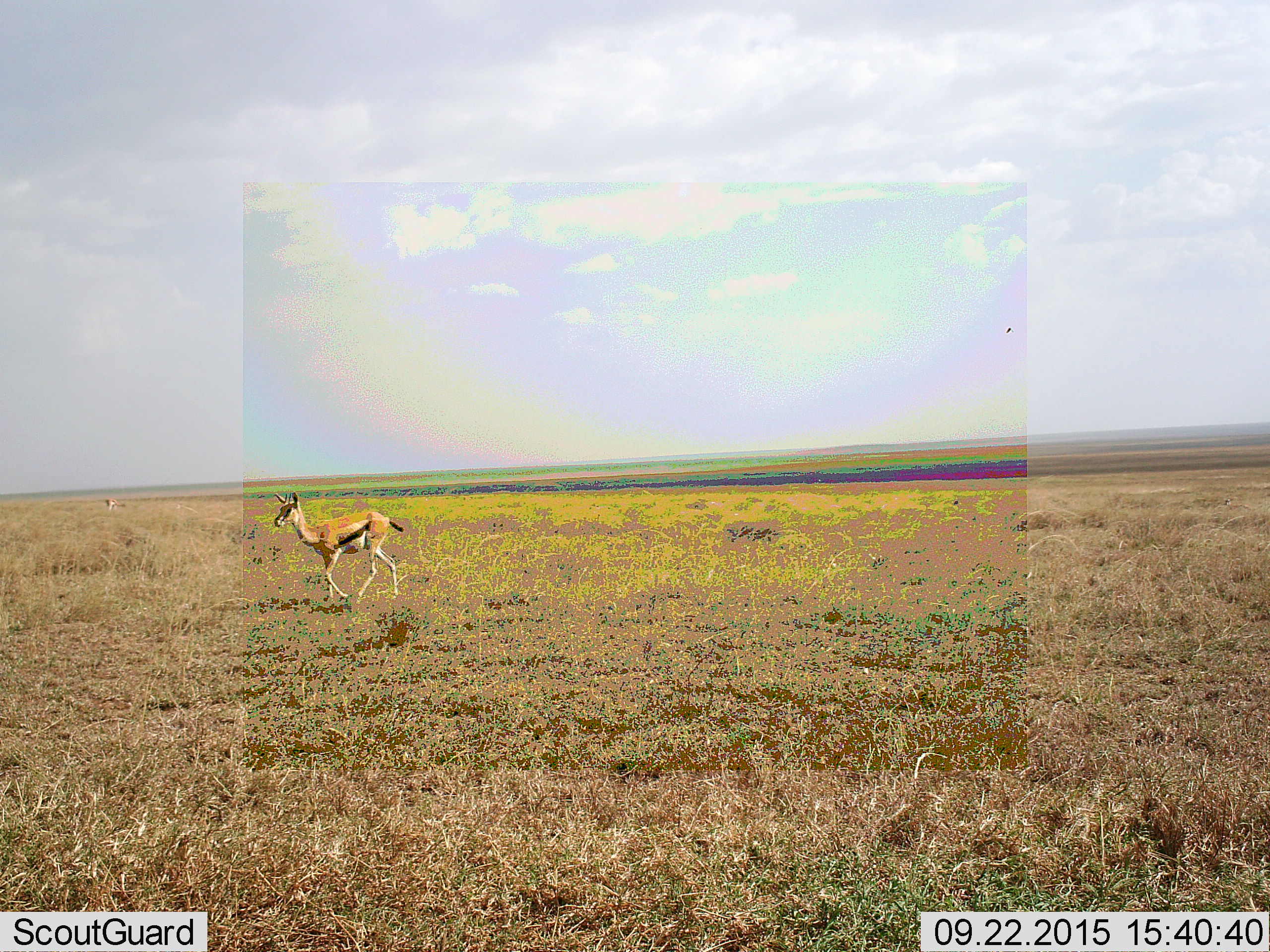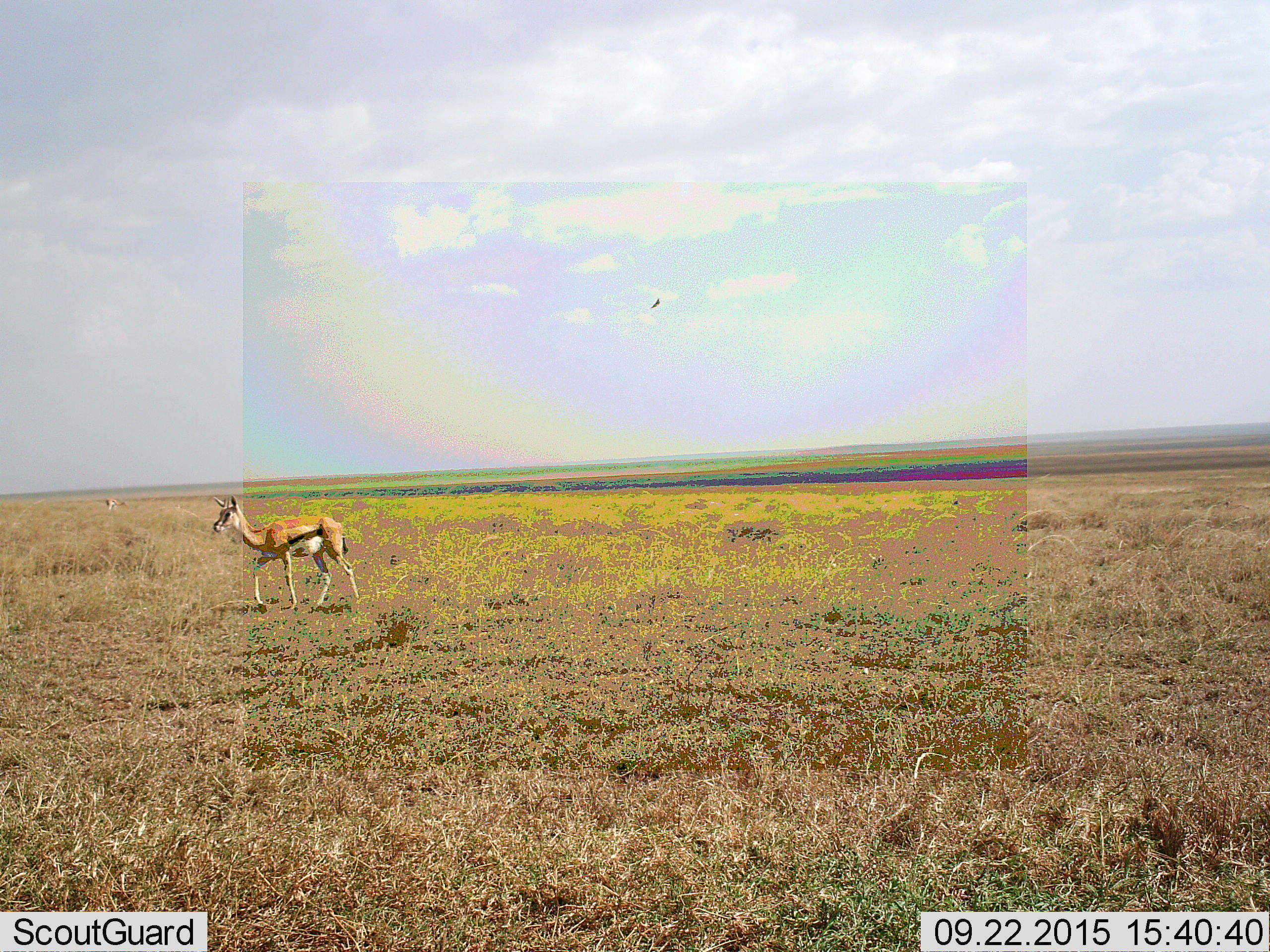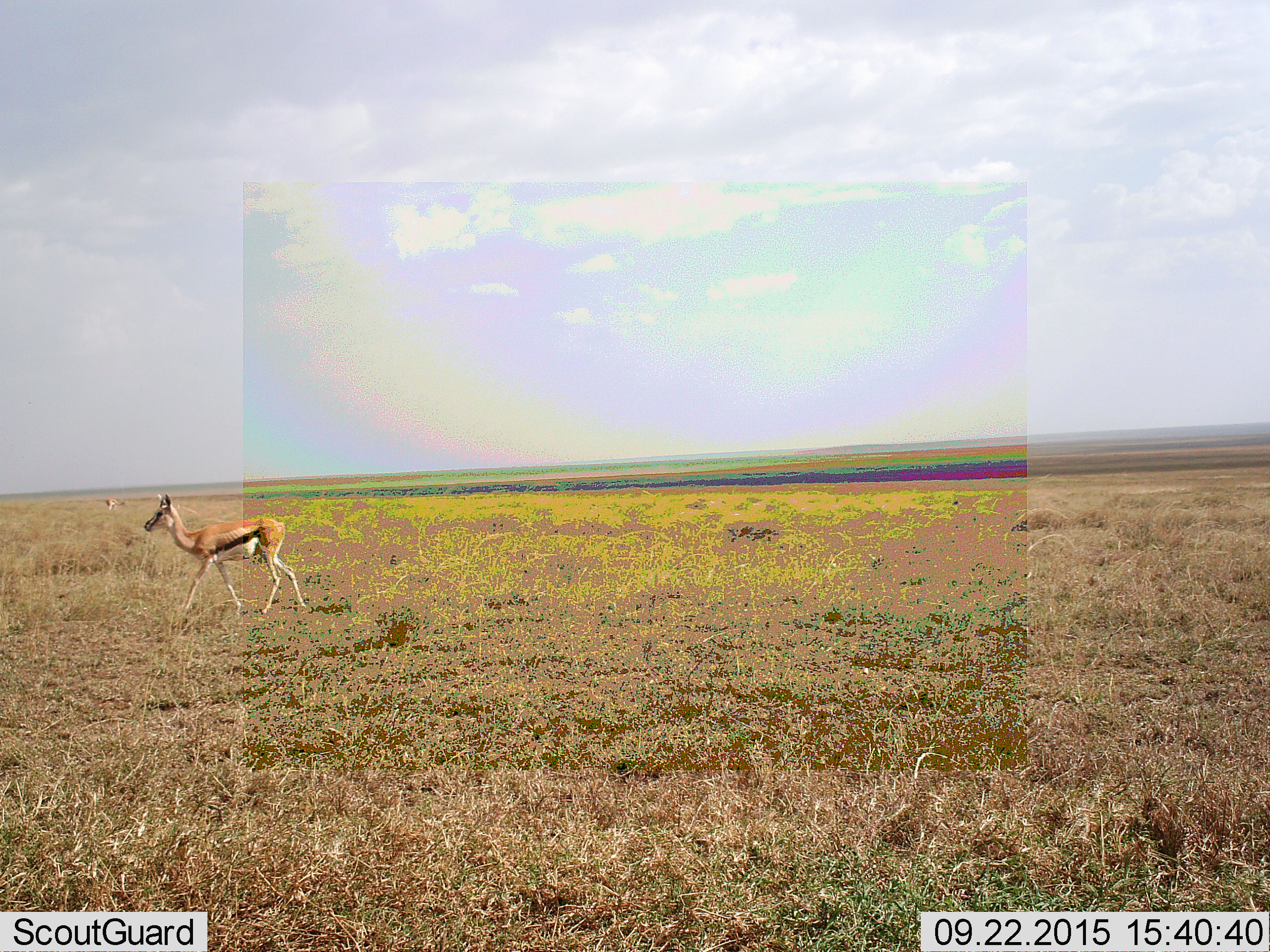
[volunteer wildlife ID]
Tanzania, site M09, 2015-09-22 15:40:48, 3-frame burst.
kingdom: Animalia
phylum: Chordata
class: Mammalia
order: Artiodactyla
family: Bovidae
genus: Eudorcas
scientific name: Eudorcas thomsonii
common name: thomson's gazelle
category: gazellethomsons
Gazellethomsons (thomson's gazelle) (Eudorcas thomsonii), count 2. Behavior (volunteer vote fractions): standing 33%, resting 0%, moving 83%, interacting 0%. Young present (vote fraction): 0%. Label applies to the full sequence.